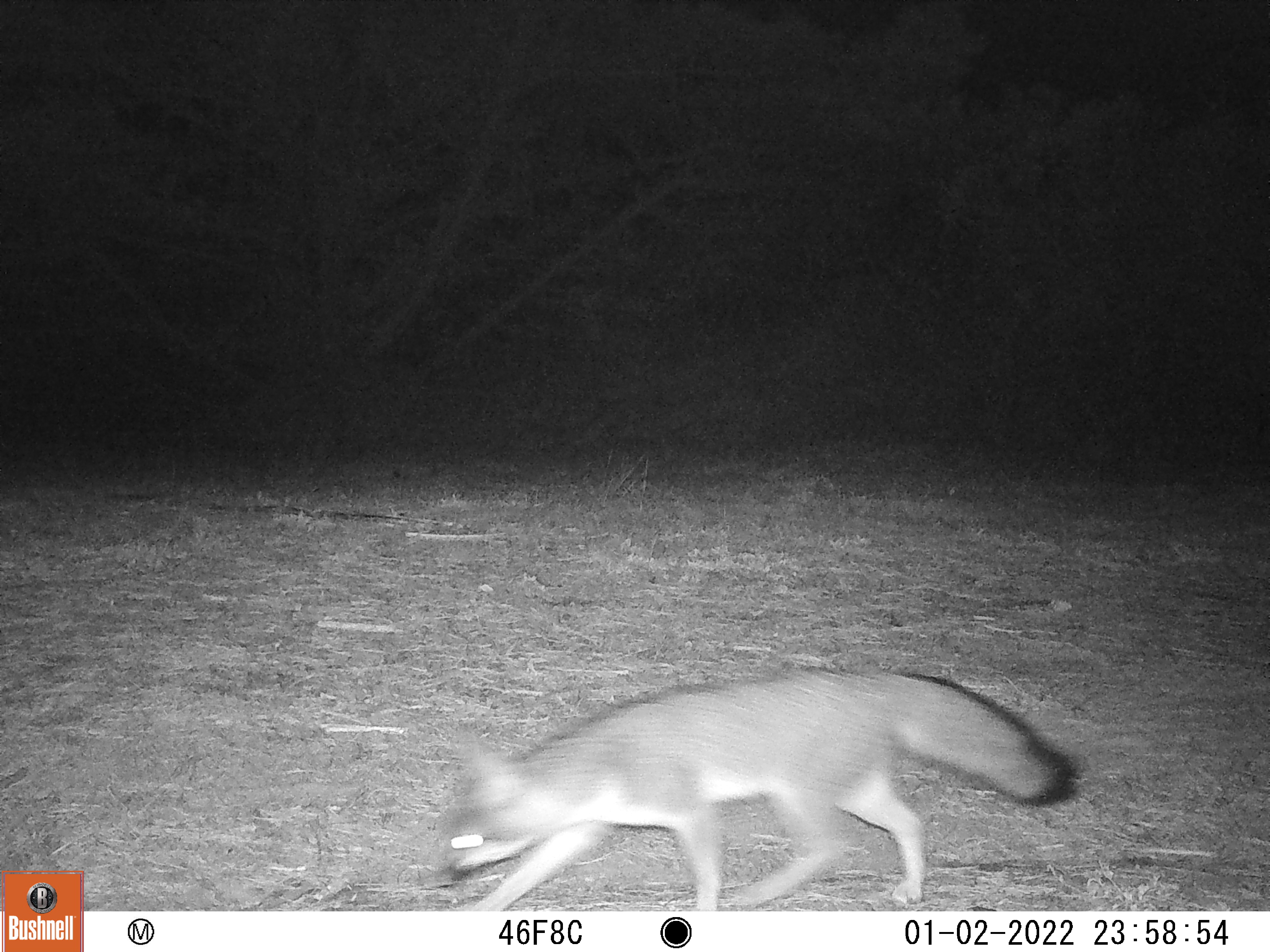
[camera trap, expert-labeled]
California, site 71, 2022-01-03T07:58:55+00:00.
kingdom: Animalia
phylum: Chordata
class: Mammalia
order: Carnivora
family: Canidae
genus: Urocyon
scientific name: Urocyon cinereoargenteus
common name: gray fox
Gray fox (Urocyon cinereoargenteus).